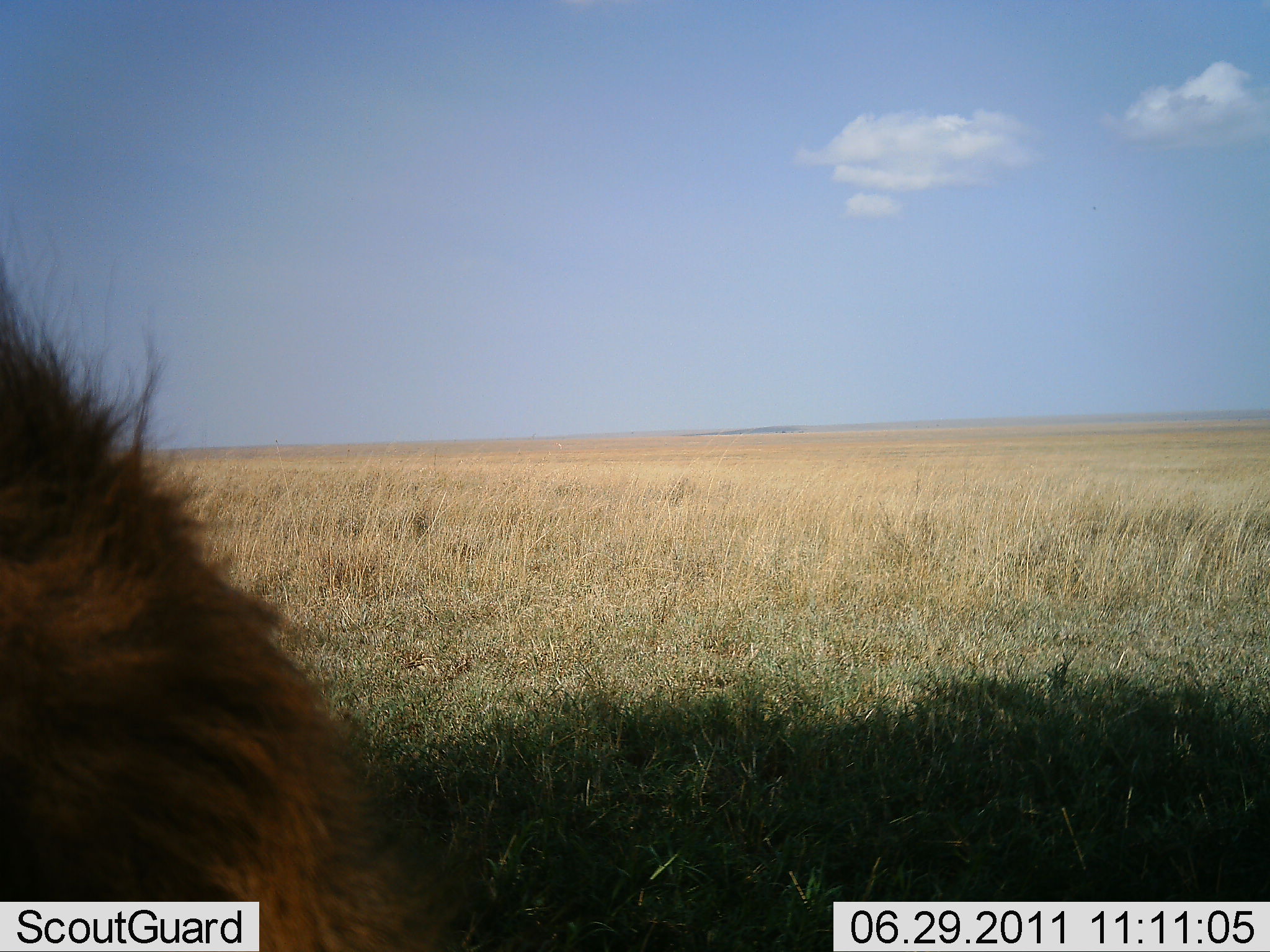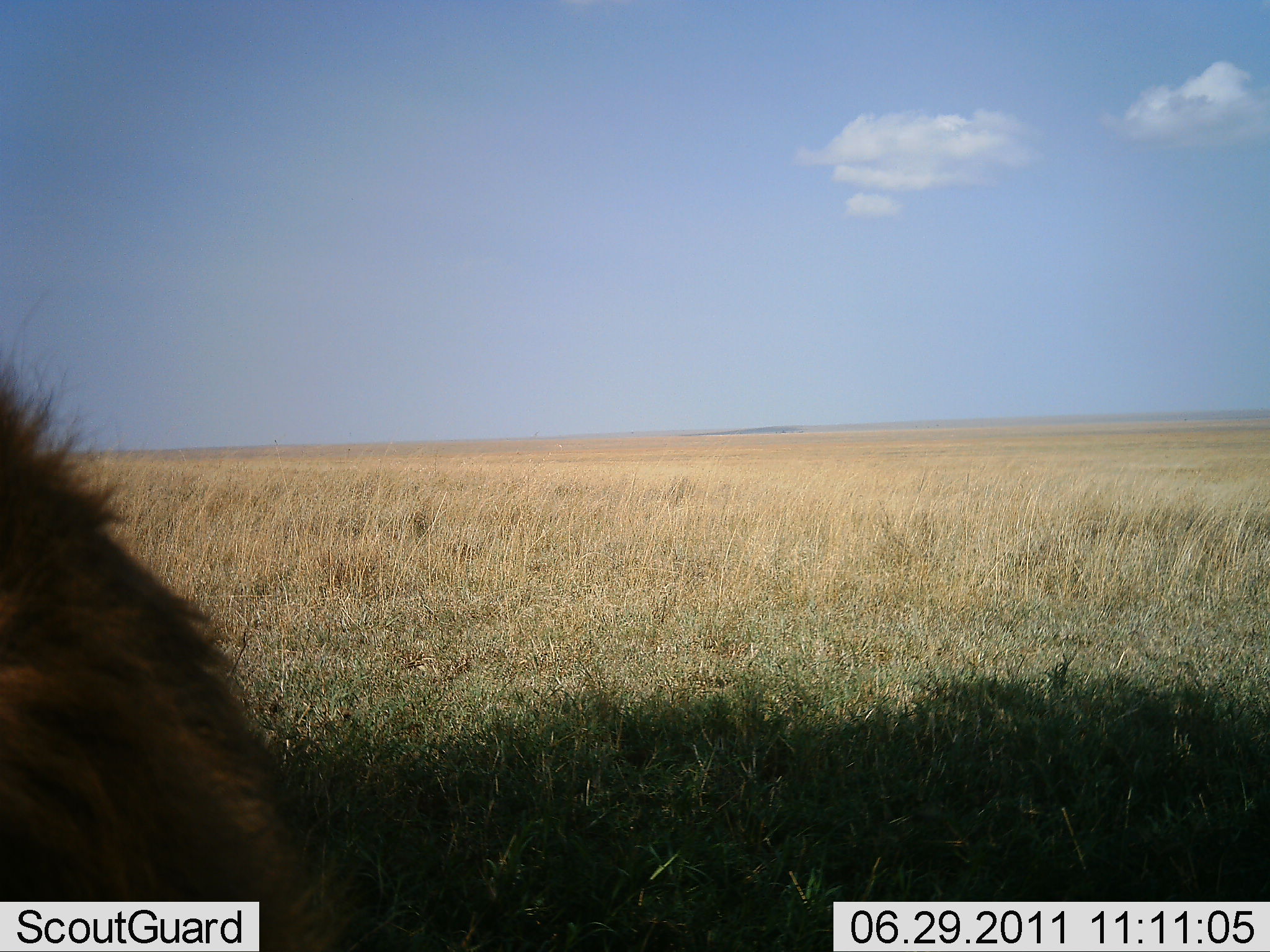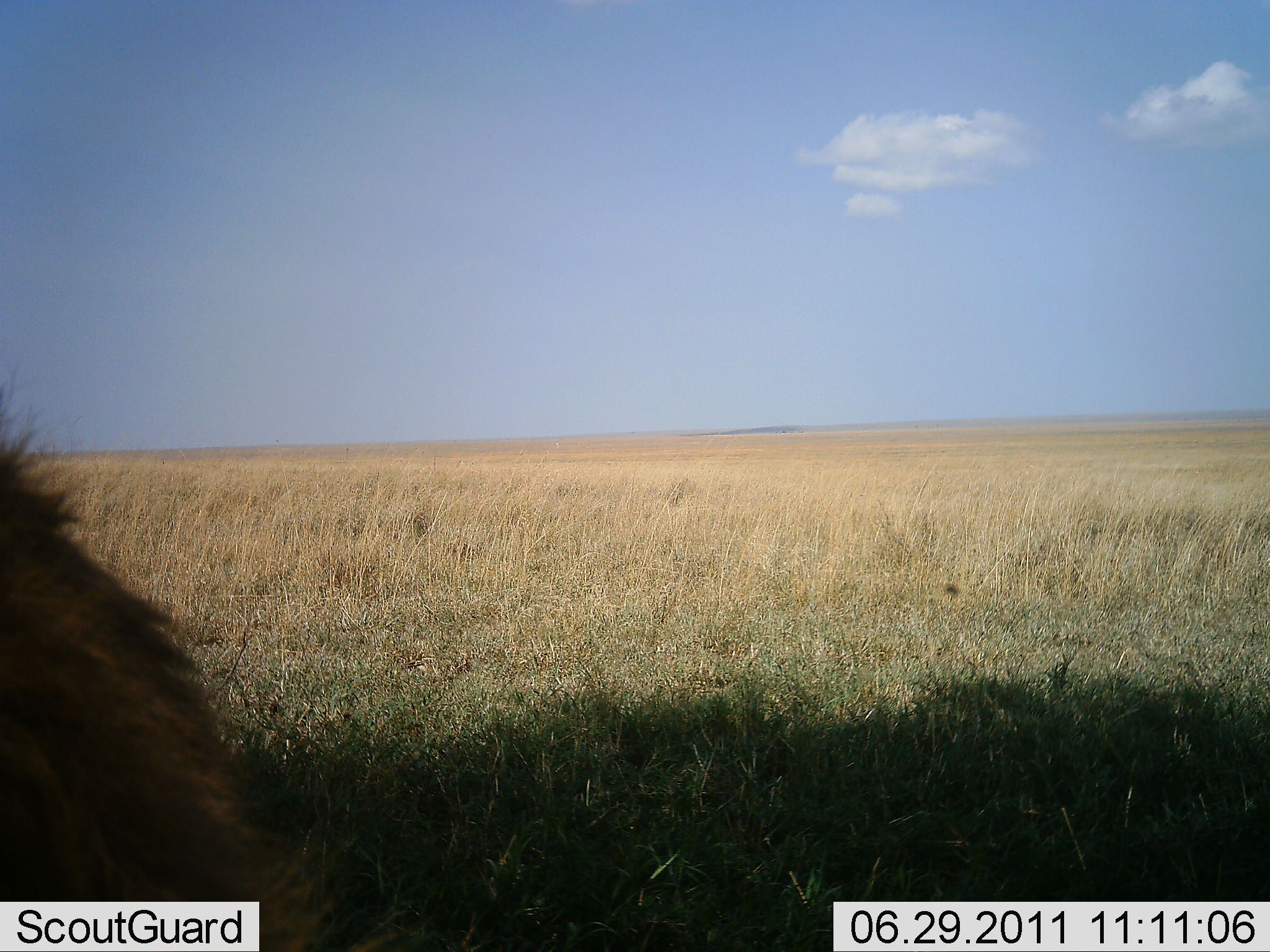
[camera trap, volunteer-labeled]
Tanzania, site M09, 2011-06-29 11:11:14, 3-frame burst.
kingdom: Animalia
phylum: Chordata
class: Mammalia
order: Carnivora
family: Felidae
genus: Panthera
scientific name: Panthera leo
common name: lion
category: lionmale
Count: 1.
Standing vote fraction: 14%.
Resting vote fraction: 57%.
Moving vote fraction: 29%.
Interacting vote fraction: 0%.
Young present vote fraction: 0%.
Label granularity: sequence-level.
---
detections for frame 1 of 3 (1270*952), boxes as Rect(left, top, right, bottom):
animal: Rect(0, 221, 480, 951)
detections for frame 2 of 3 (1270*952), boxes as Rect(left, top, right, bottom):
animal: Rect(0, 285, 363, 952)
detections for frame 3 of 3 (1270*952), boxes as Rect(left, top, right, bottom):
animal: Rect(1, 353, 341, 952)